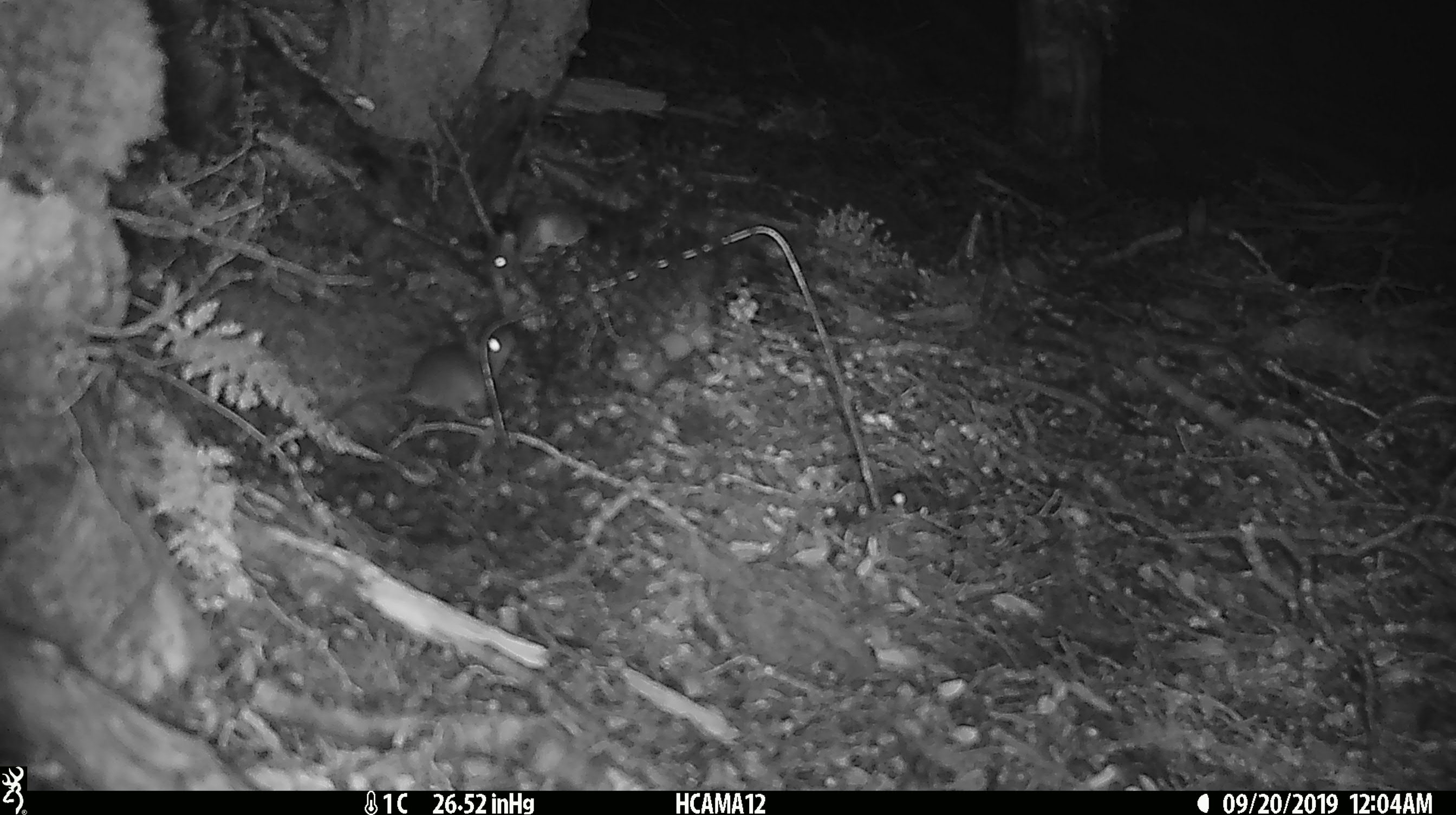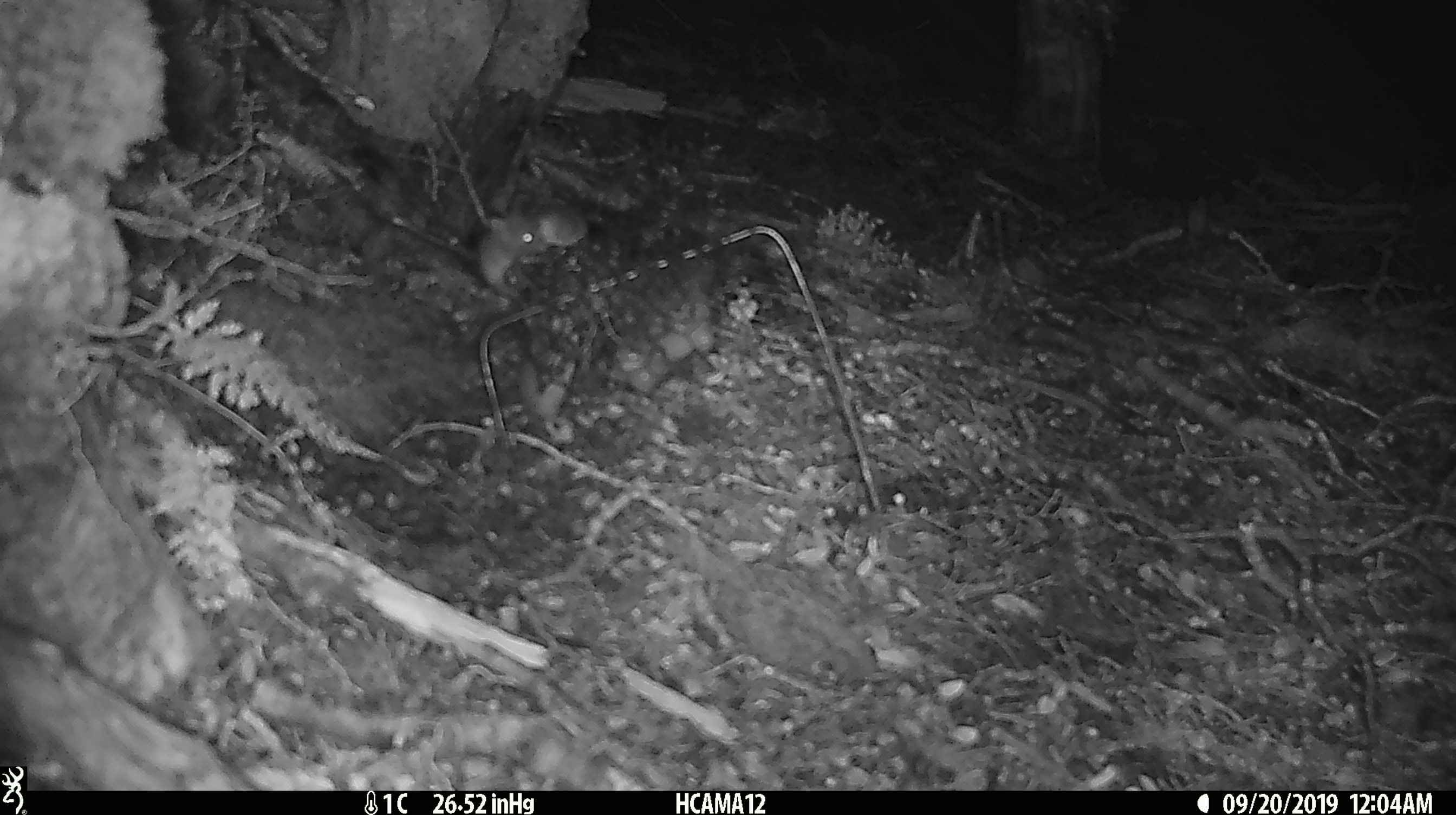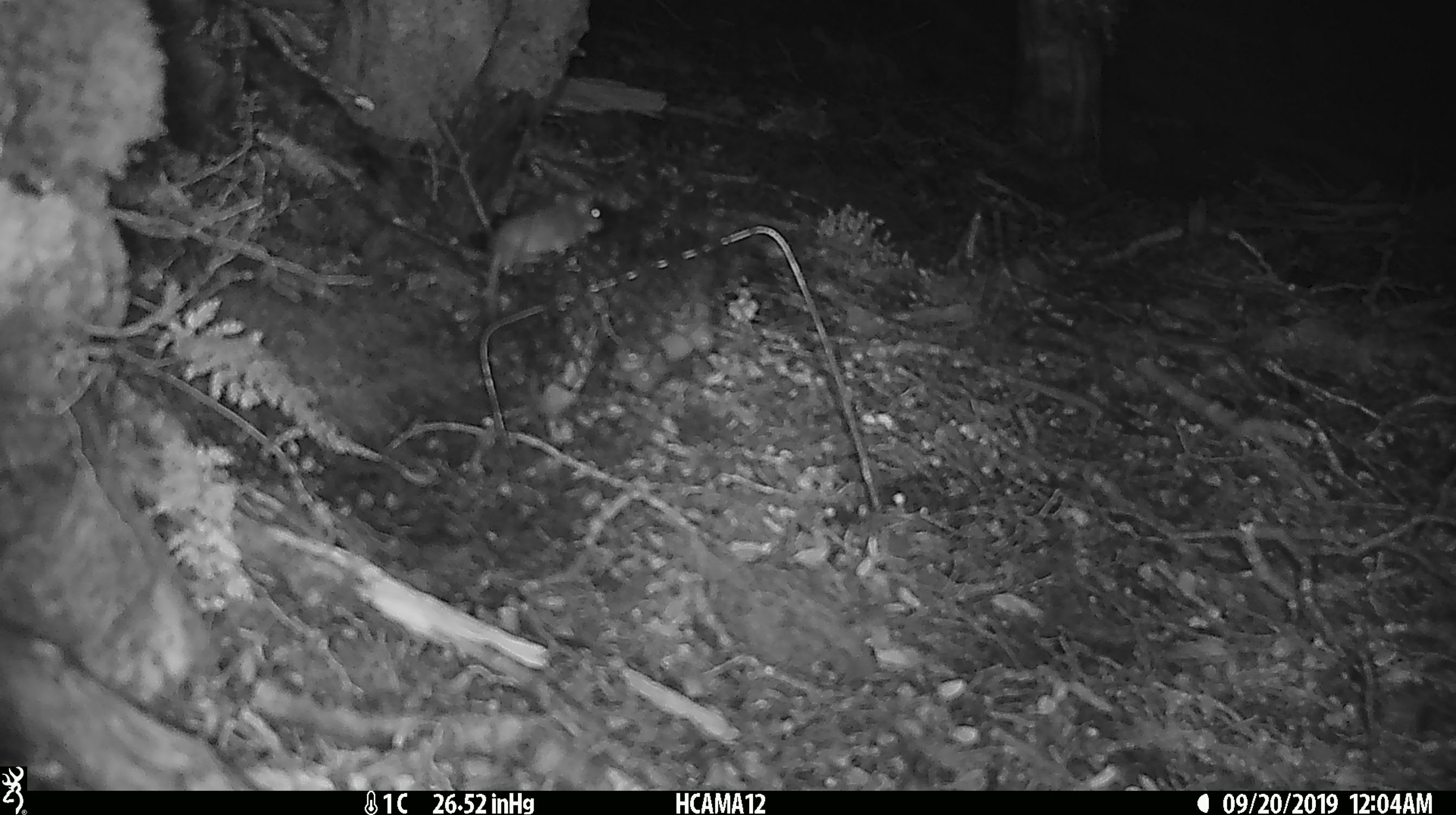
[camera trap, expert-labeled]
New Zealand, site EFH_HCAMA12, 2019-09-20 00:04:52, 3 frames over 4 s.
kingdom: Animalia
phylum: Chordata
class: Mammalia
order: Rodentia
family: Muridae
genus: Mus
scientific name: Mus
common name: mouse